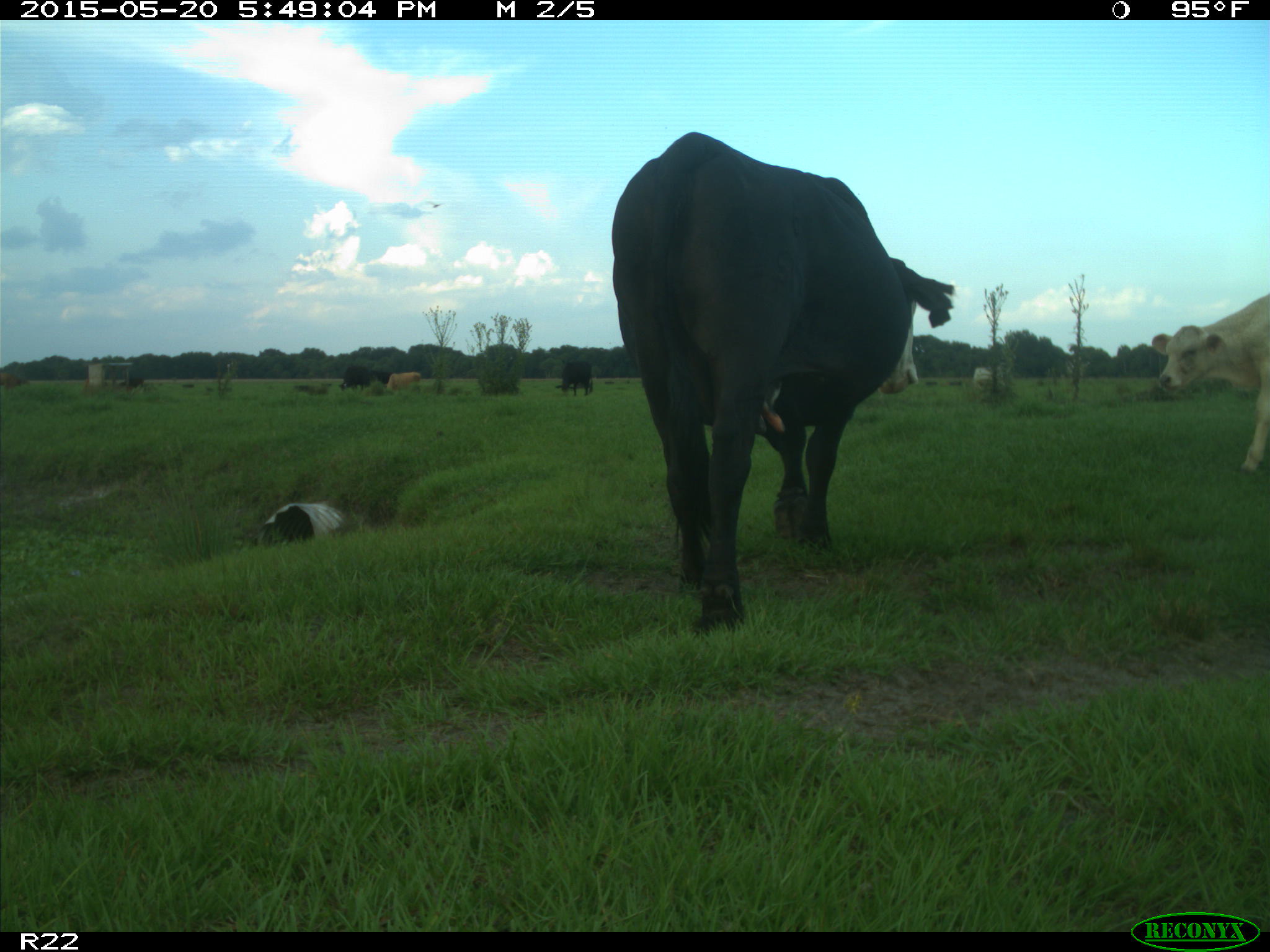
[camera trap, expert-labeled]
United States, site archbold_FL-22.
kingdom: Animalia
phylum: Chordata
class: Mammalia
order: Artiodactyla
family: Bovidae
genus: Bos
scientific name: Bos taurus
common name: domestic cow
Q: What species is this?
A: Bos taurus (domestic cow).